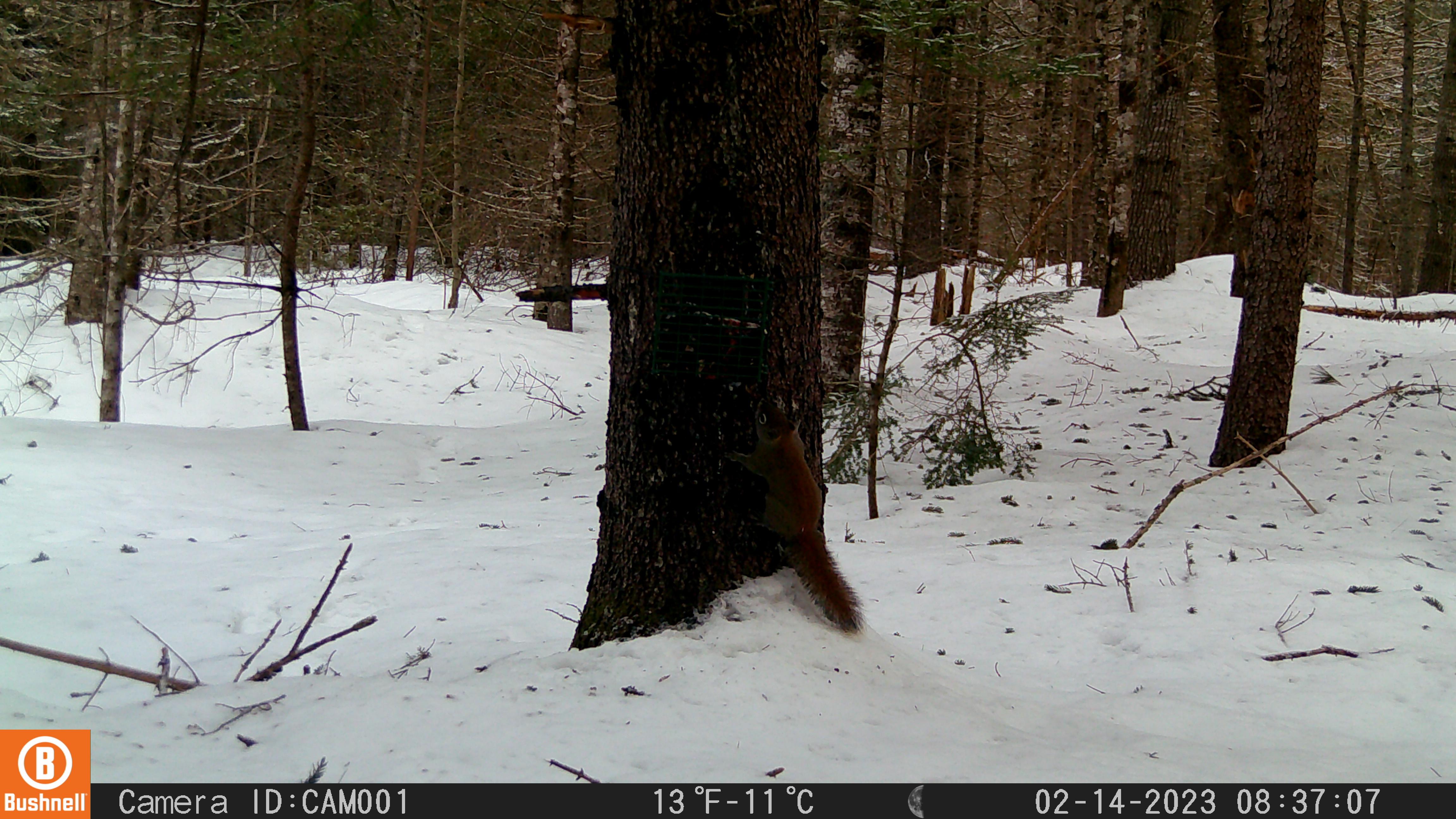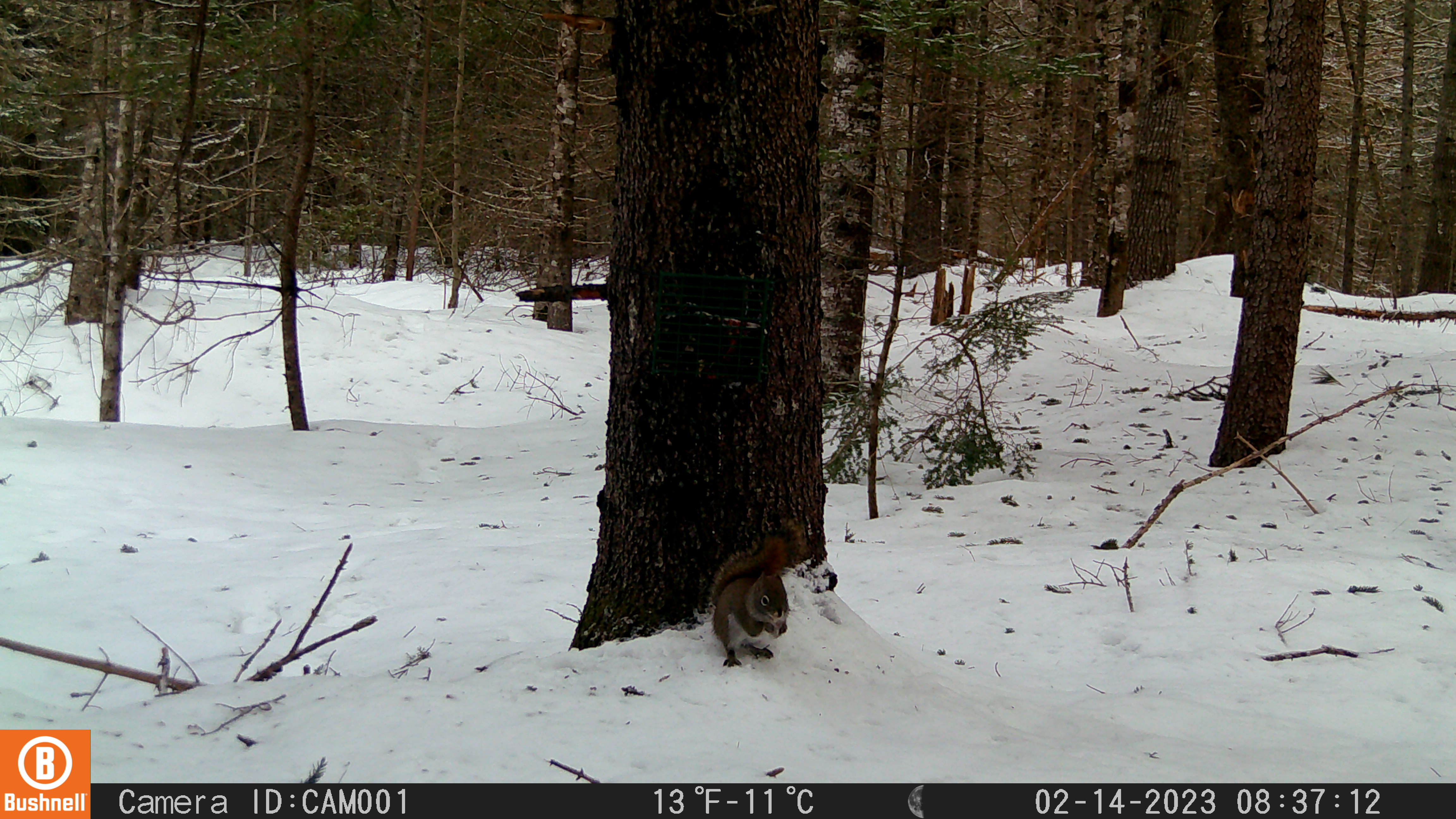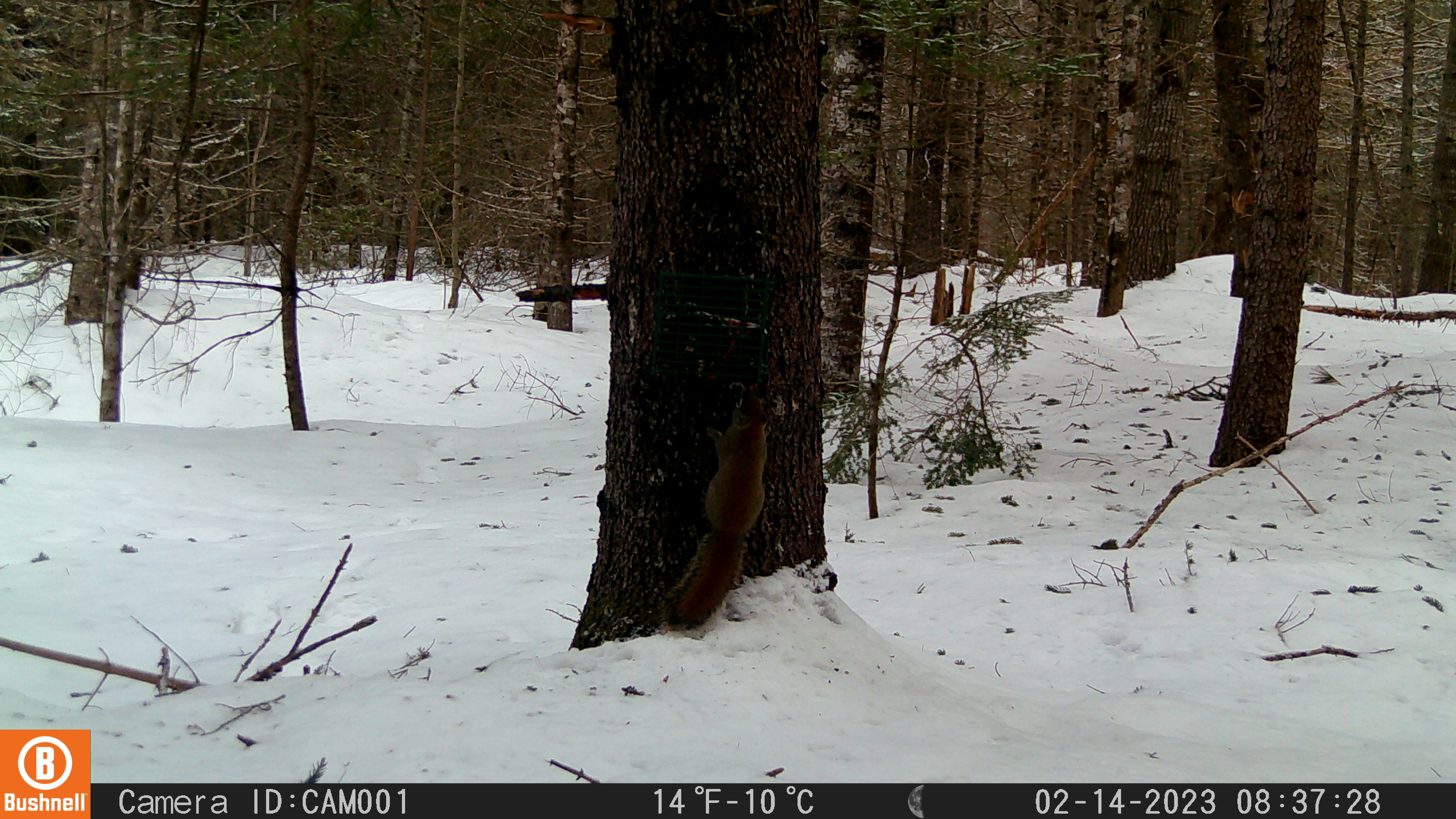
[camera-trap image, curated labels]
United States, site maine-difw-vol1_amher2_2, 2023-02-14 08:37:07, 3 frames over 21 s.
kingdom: Animalia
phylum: Chordata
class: Mammalia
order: Rodentia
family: Sciuridae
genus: Tamiasciurus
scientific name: Tamiasciurus hudsonicus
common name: red squirrel